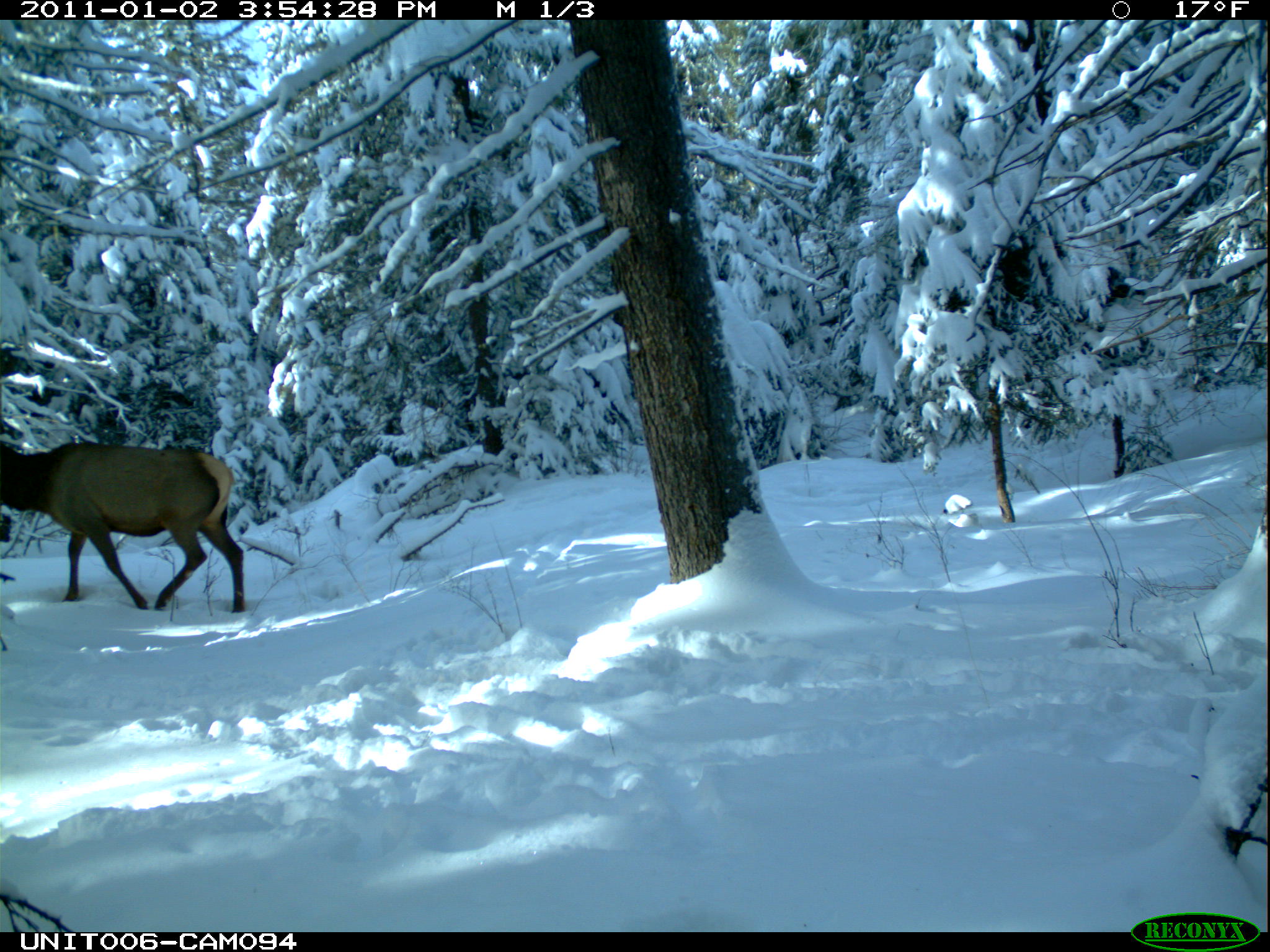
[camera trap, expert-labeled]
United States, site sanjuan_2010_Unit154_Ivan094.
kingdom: Animalia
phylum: Chordata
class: Mammalia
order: Artiodactyla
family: Cervidae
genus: Cervus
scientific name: Cervus elaphus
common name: red deer